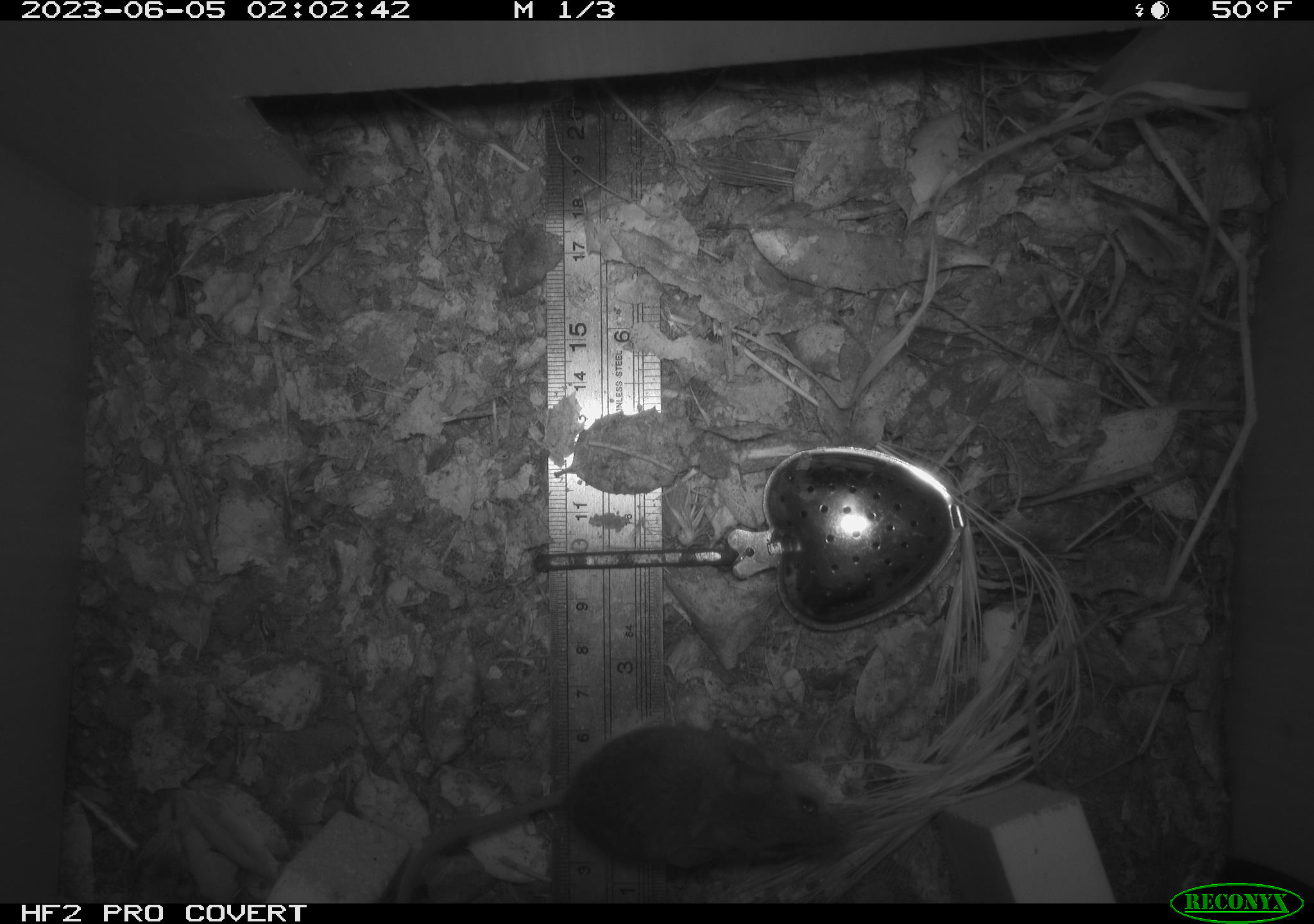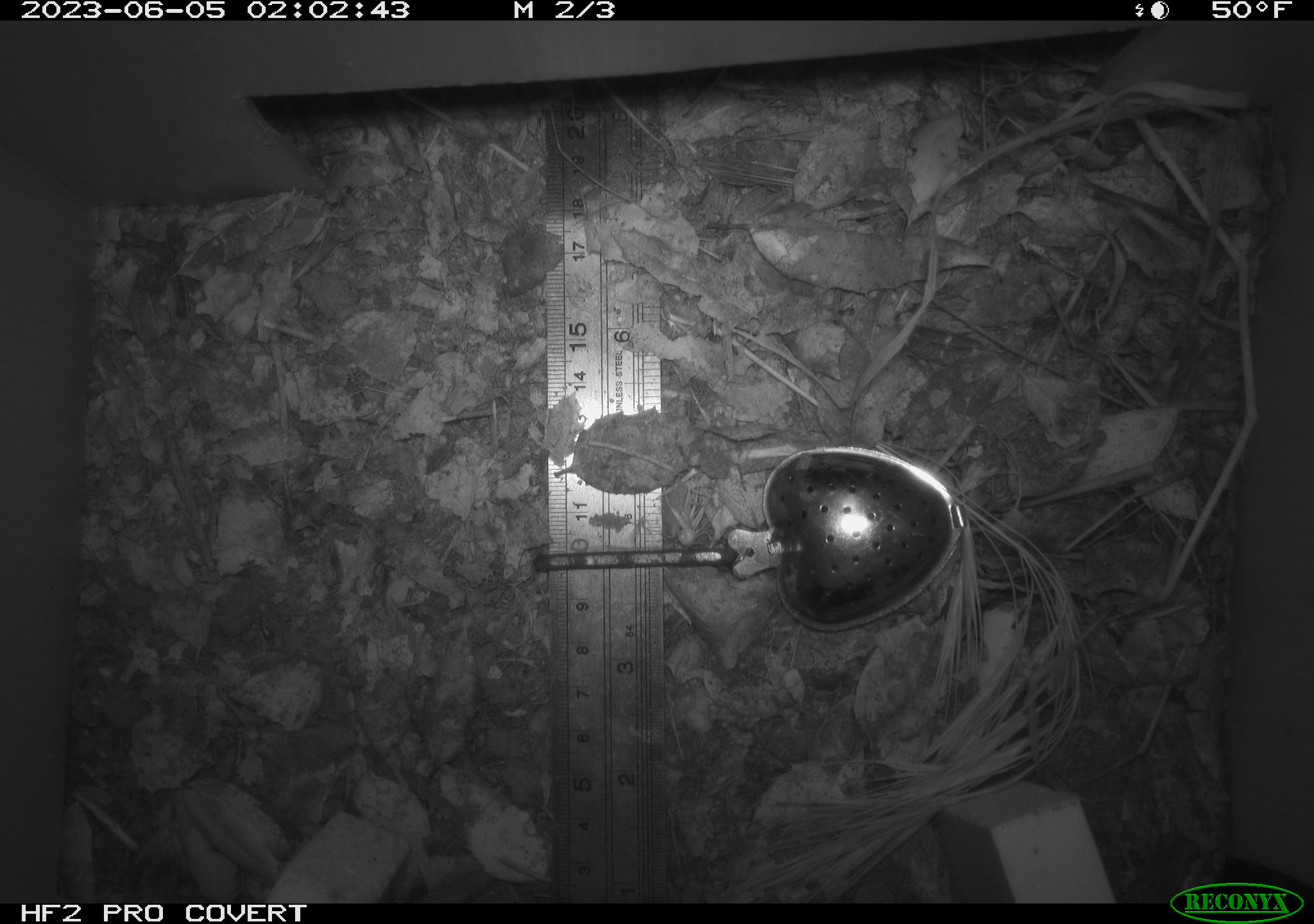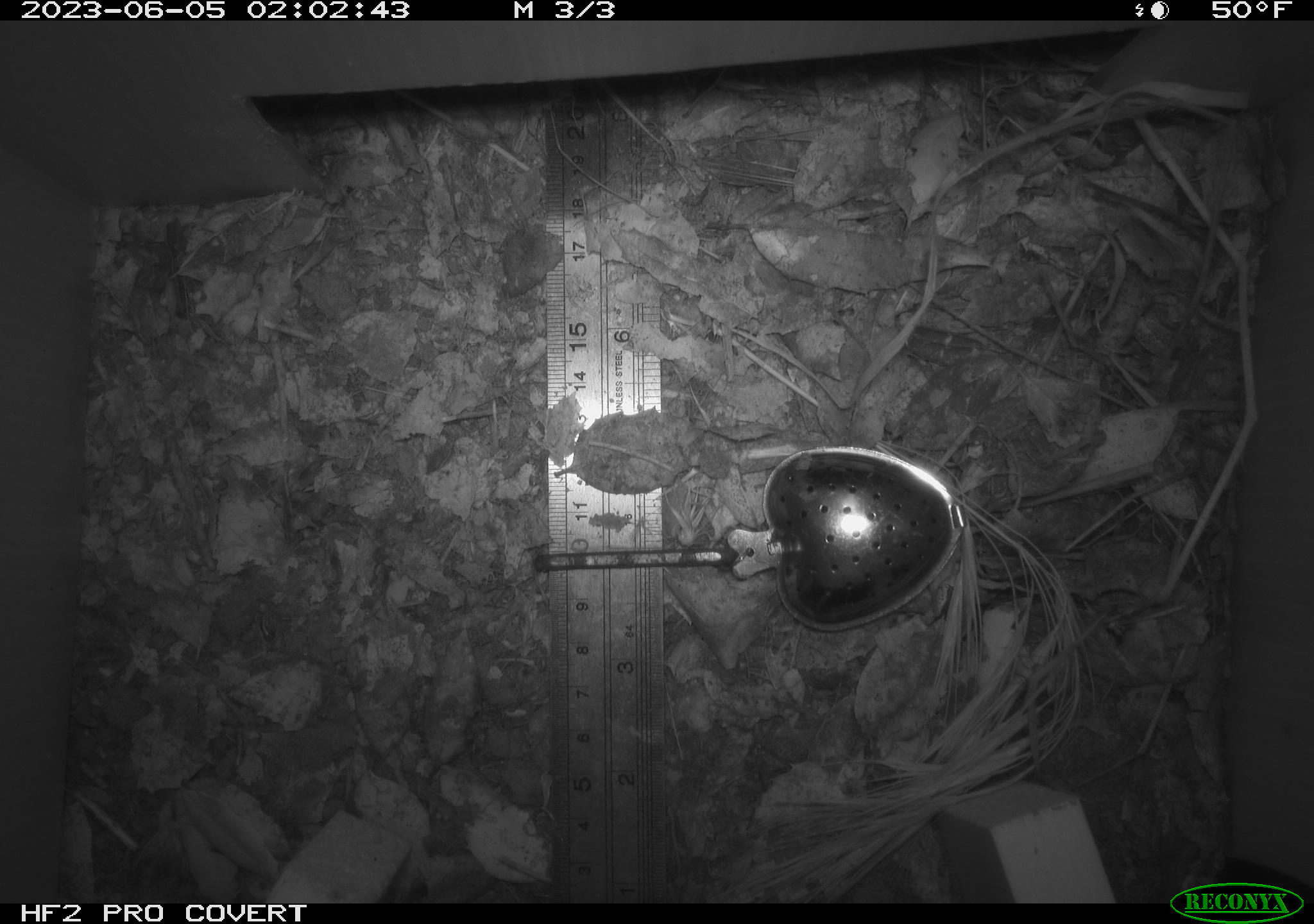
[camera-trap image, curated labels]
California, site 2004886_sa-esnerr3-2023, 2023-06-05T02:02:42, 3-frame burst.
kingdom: Animalia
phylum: Chordata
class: Mammalia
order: Rodentia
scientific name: Rodentia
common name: mouse species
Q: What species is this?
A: Mouse species (Rodentia).